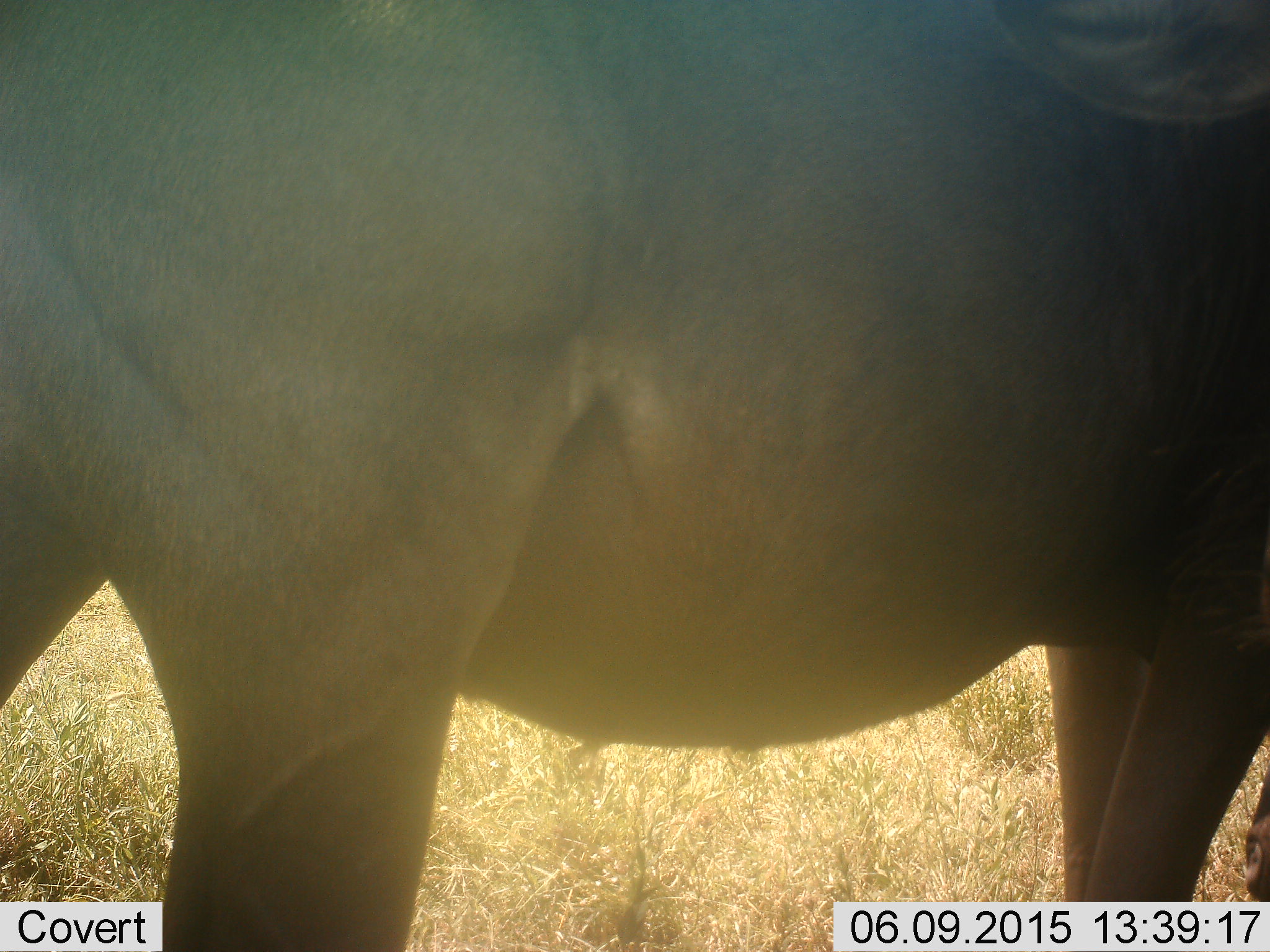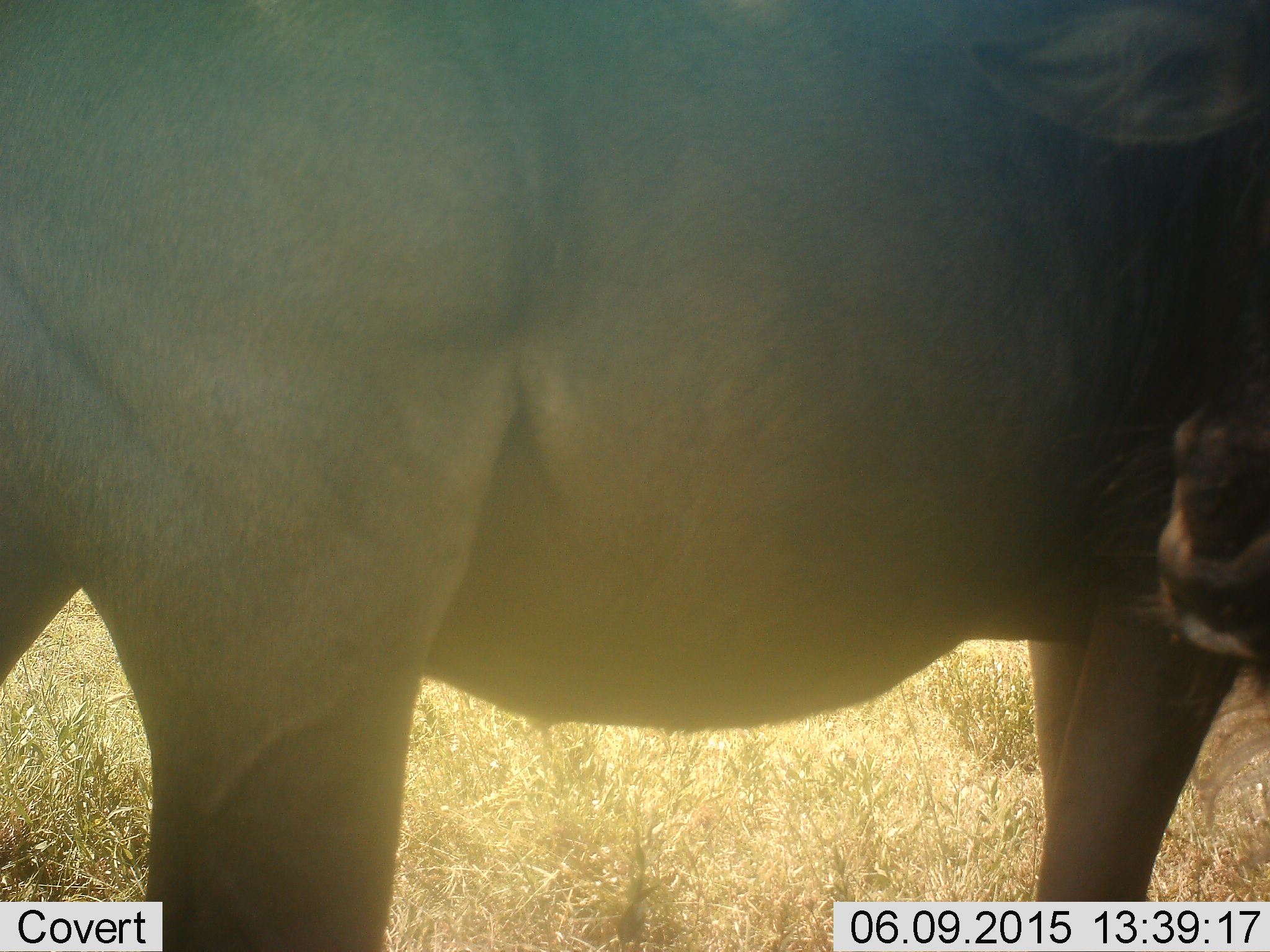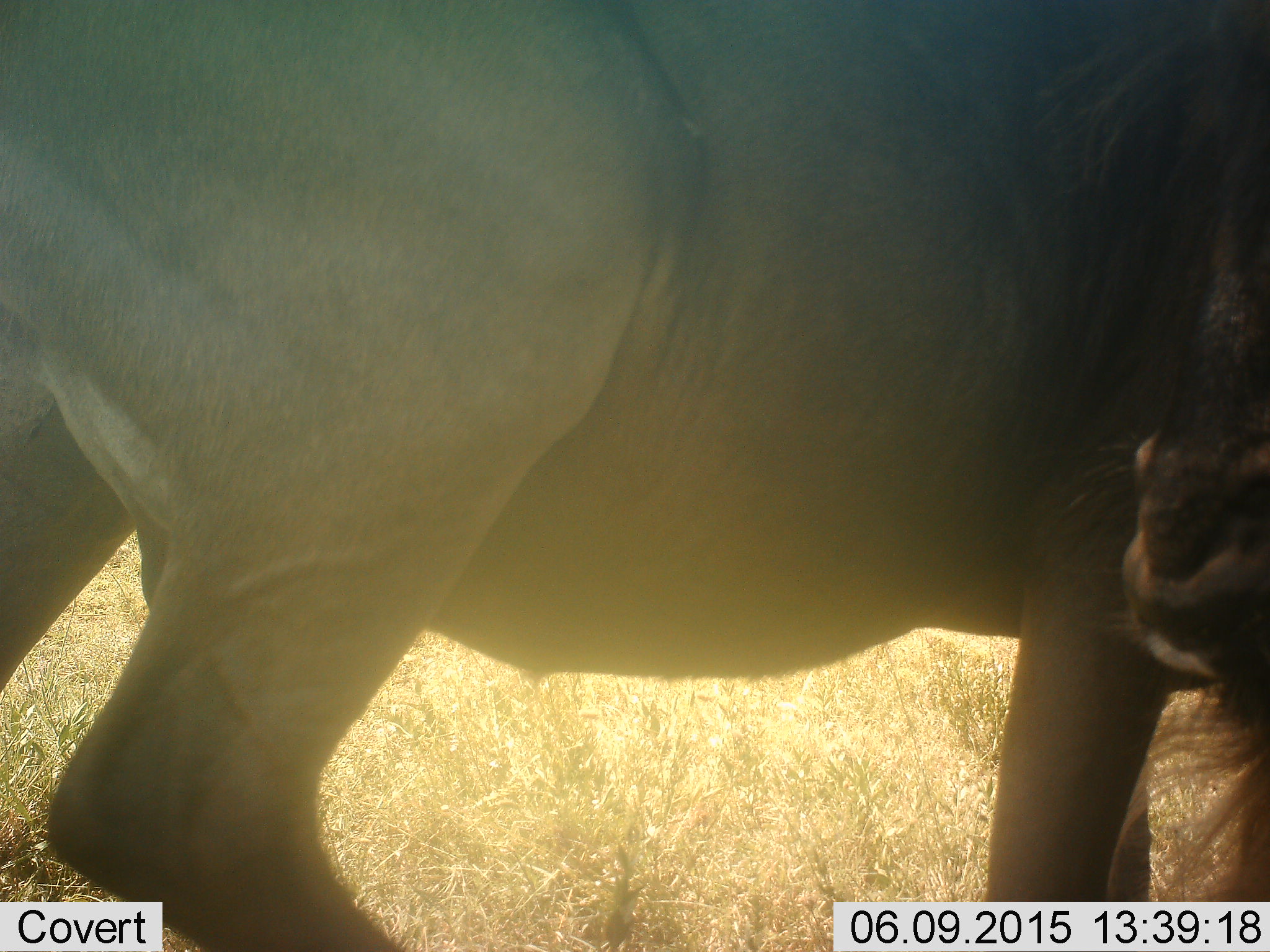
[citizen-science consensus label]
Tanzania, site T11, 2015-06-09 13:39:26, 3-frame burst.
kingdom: Animalia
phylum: Chordata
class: Mammalia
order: Artiodactyla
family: Bovidae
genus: Connochaetes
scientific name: Connochaetes taurinus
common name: blue wildebeest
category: wildebeest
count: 1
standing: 70%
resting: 0%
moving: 20%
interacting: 0%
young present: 0%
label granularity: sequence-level